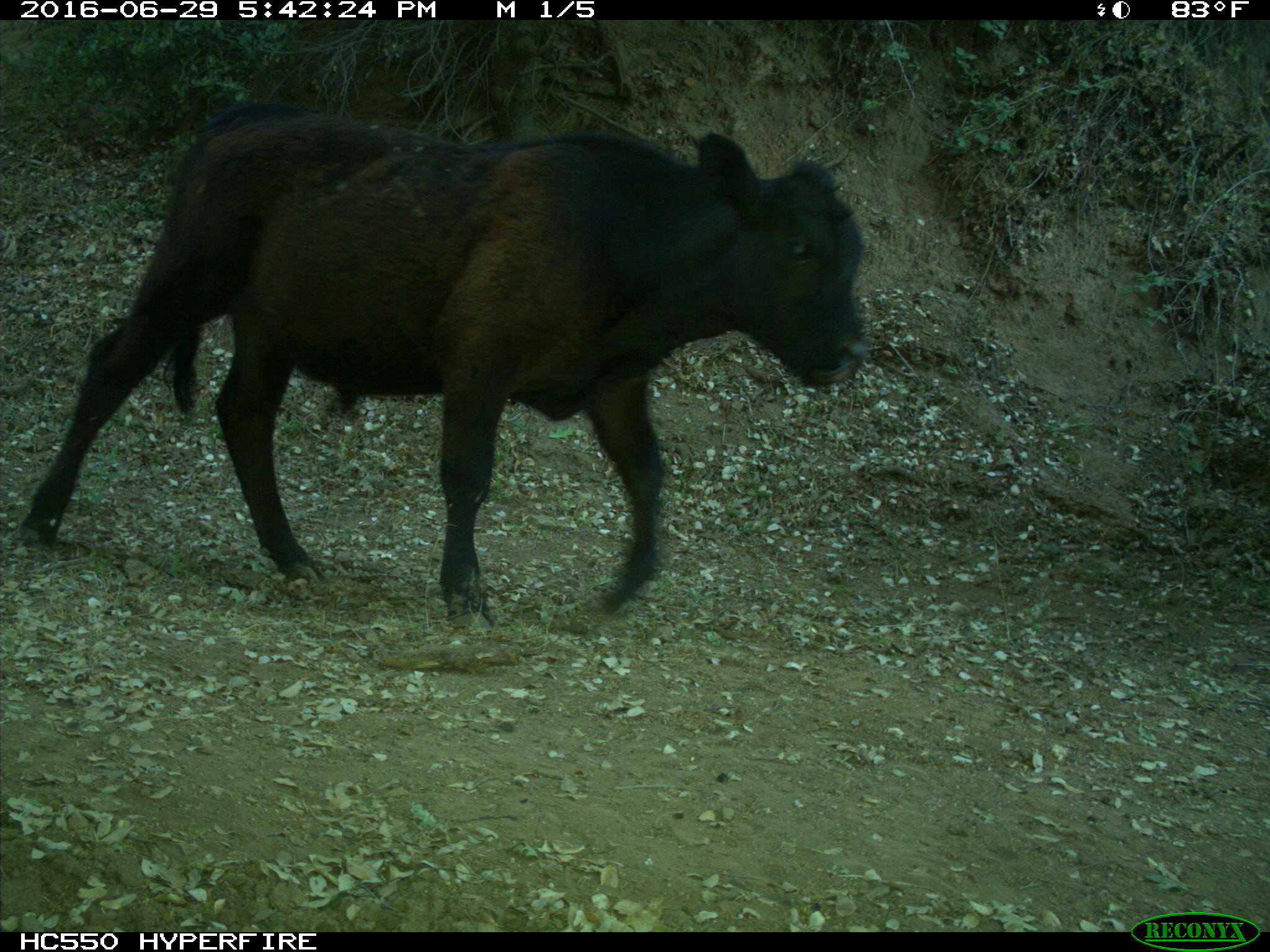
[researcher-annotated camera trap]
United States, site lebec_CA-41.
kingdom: Animalia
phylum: Chordata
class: Mammalia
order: Artiodactyla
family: Bovidae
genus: Bos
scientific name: Bos taurus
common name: domestic cow